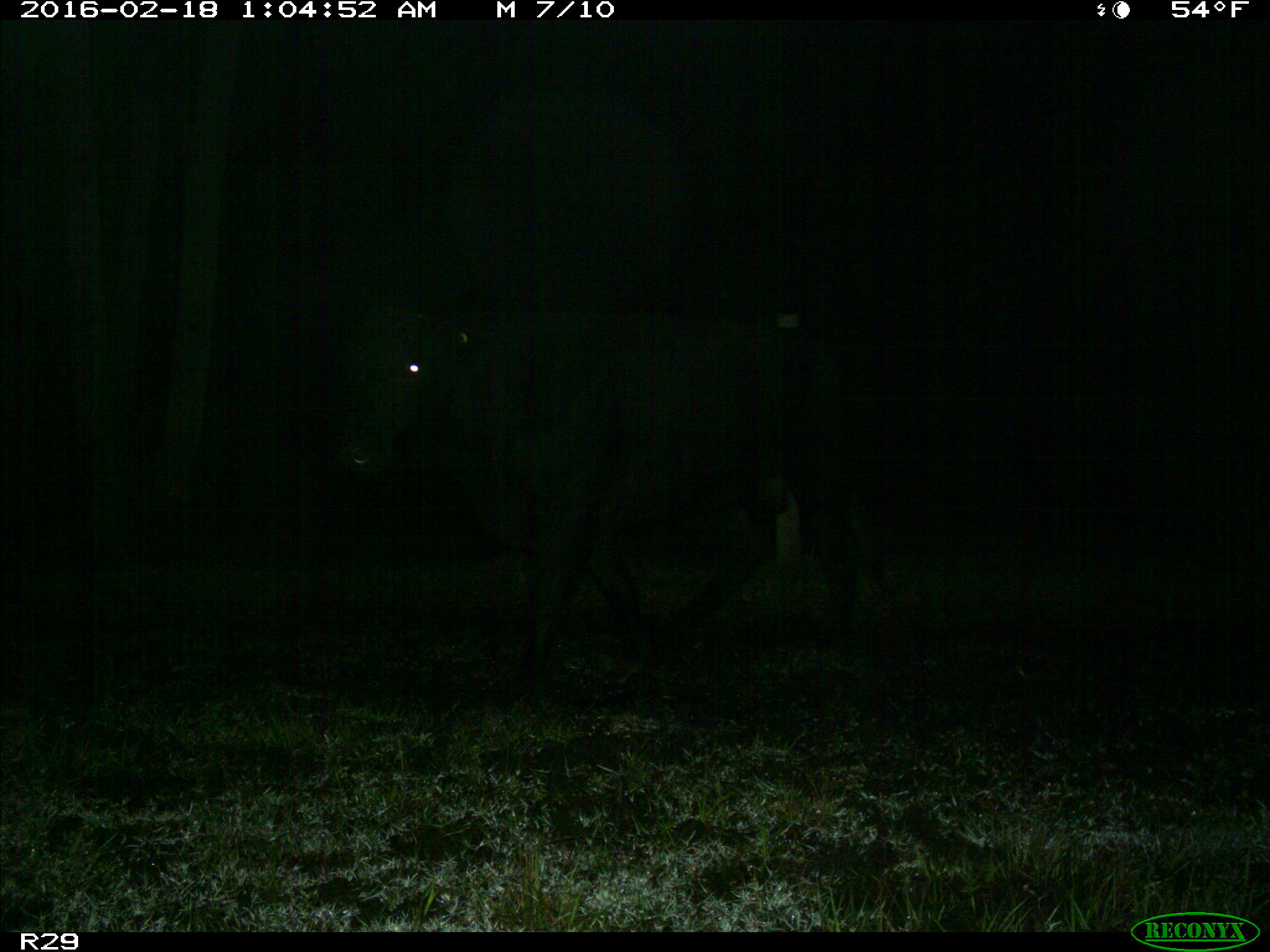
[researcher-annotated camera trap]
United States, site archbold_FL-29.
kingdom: Animalia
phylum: Chordata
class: Mammalia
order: Artiodactyla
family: Bovidae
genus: Bos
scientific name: Bos taurus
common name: domestic cow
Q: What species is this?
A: Bos taurus (domestic cow).